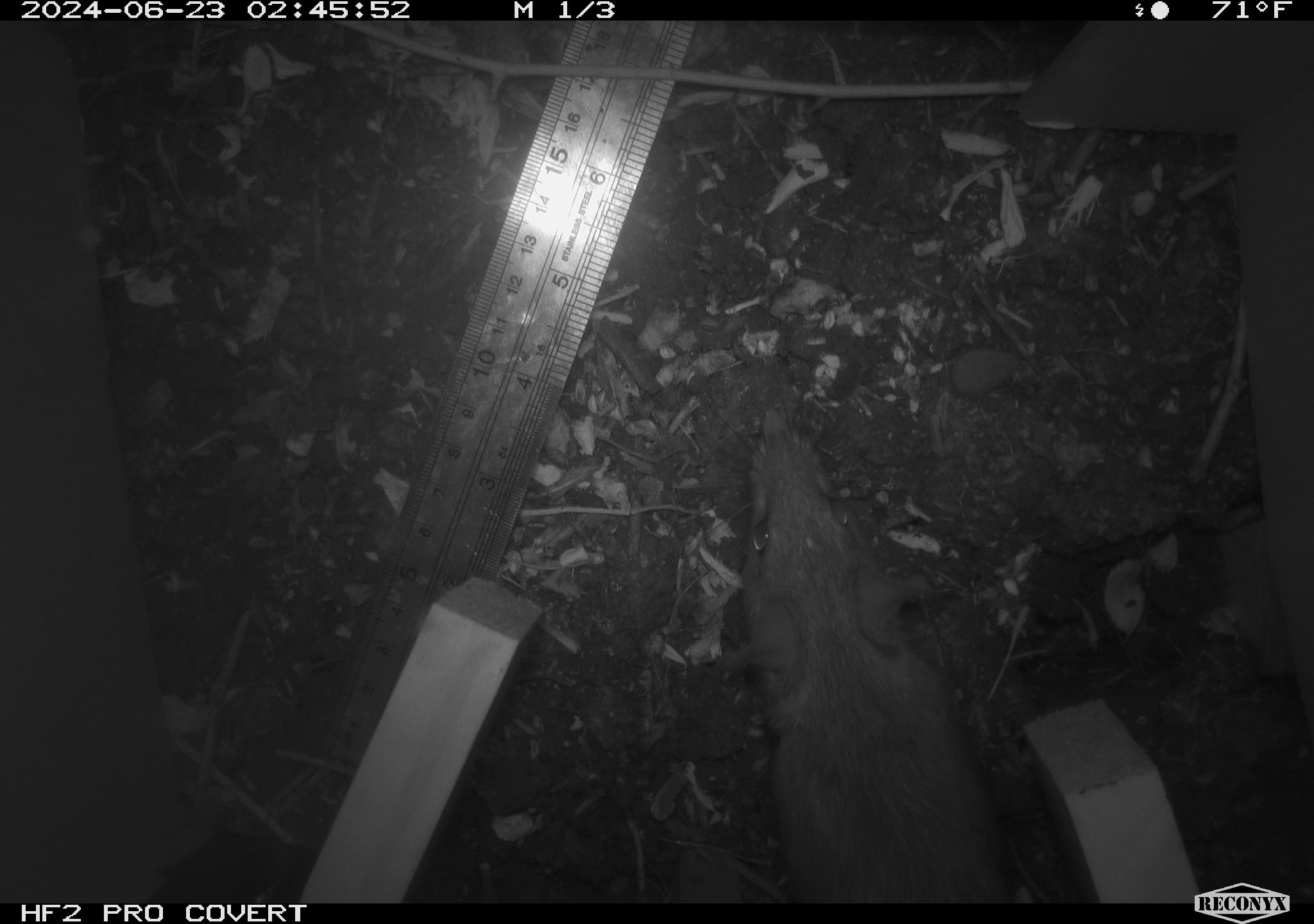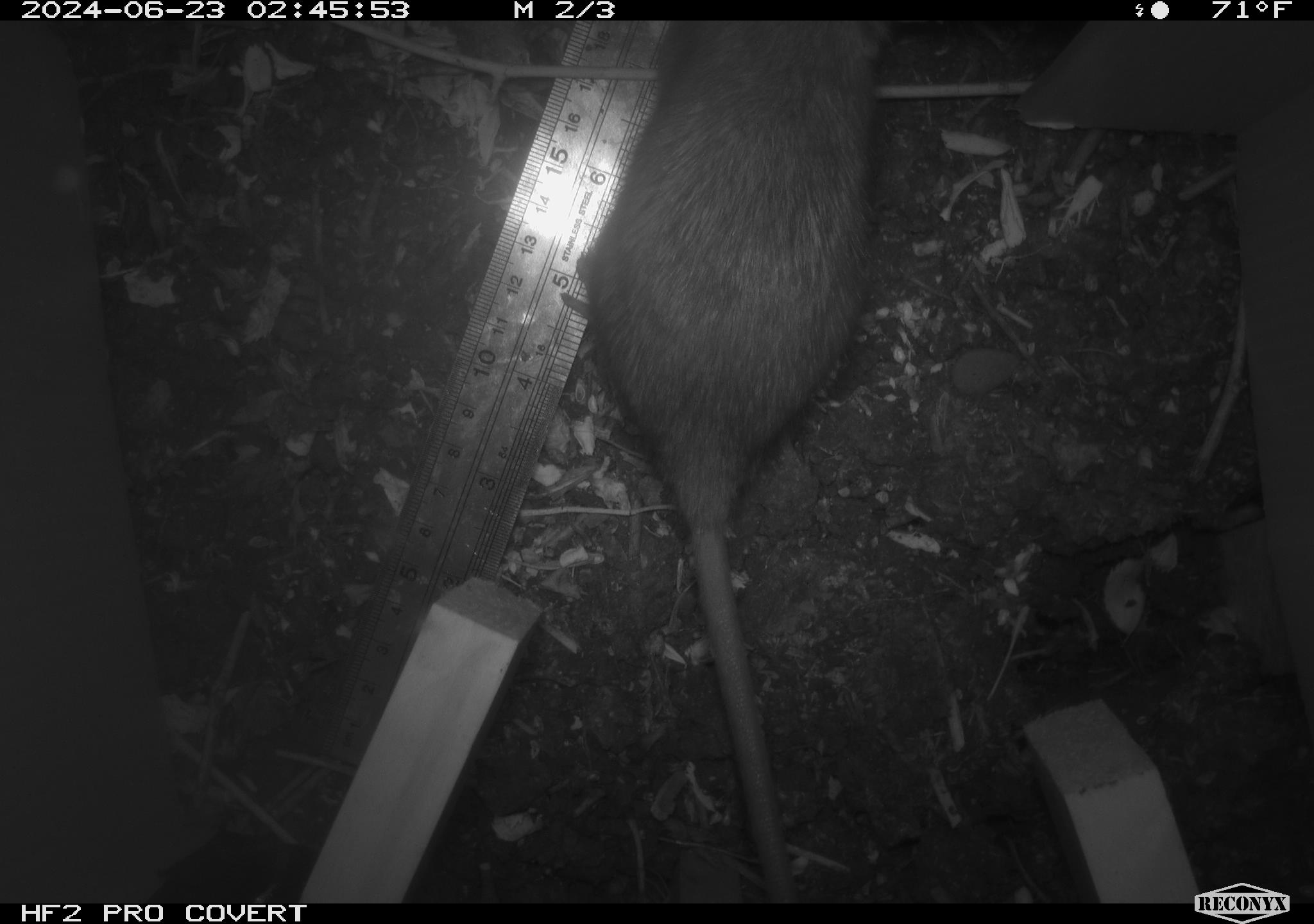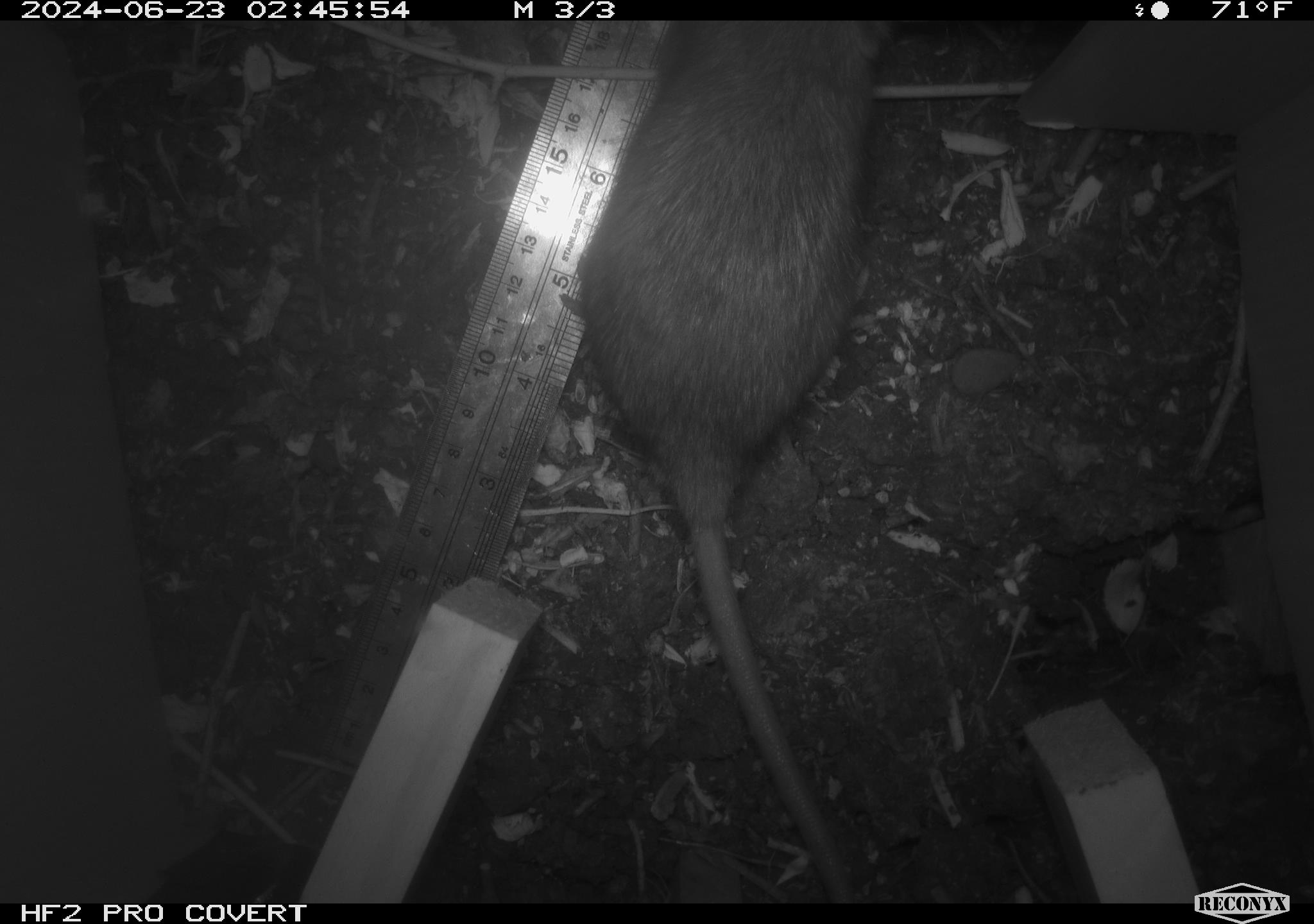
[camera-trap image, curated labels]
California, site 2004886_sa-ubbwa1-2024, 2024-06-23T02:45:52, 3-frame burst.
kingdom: Animalia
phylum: Chordata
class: Mammalia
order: Rodentia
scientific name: Rodentia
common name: woodrat or rat or mouse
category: woodrat or rat or mouse species